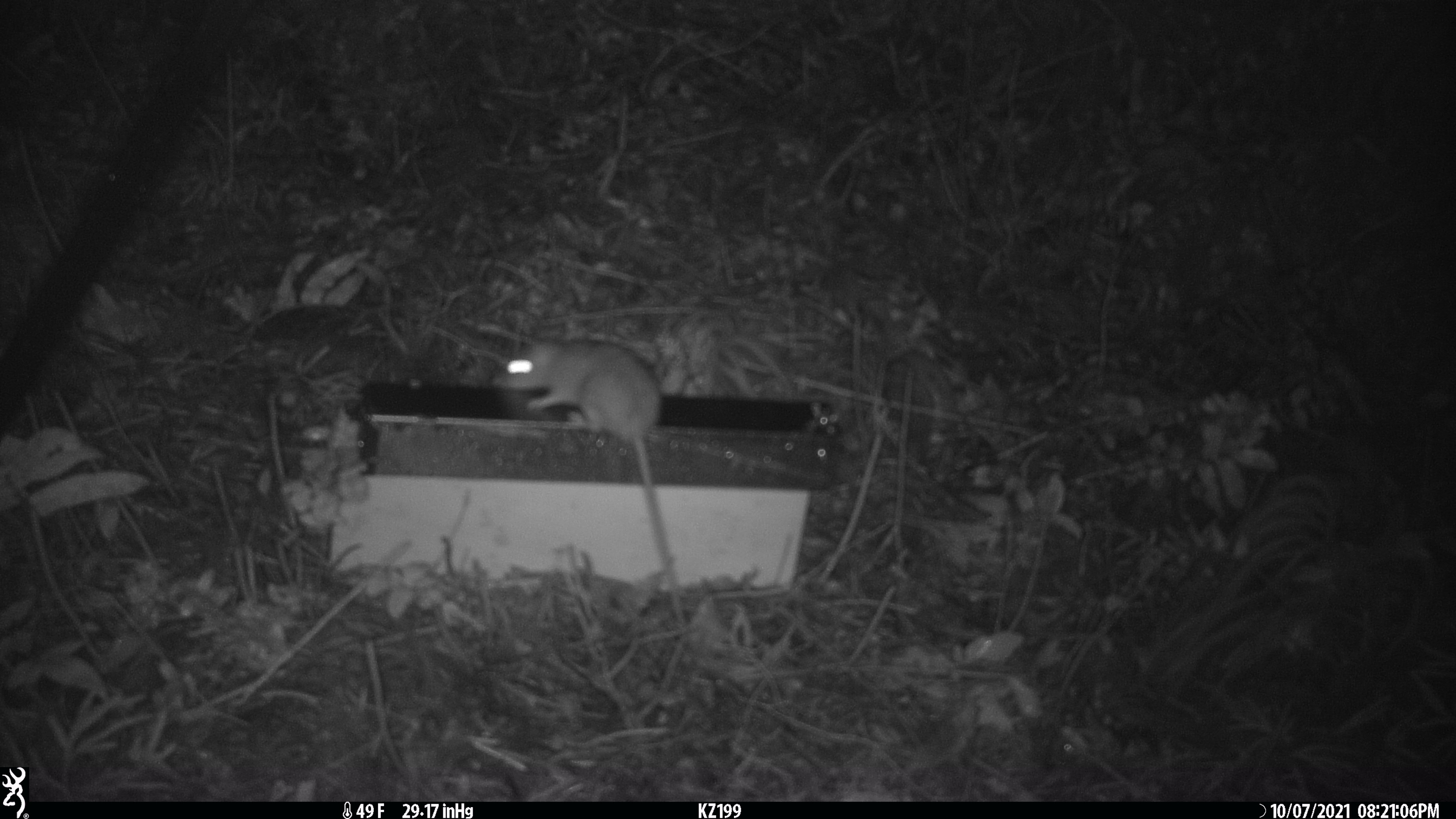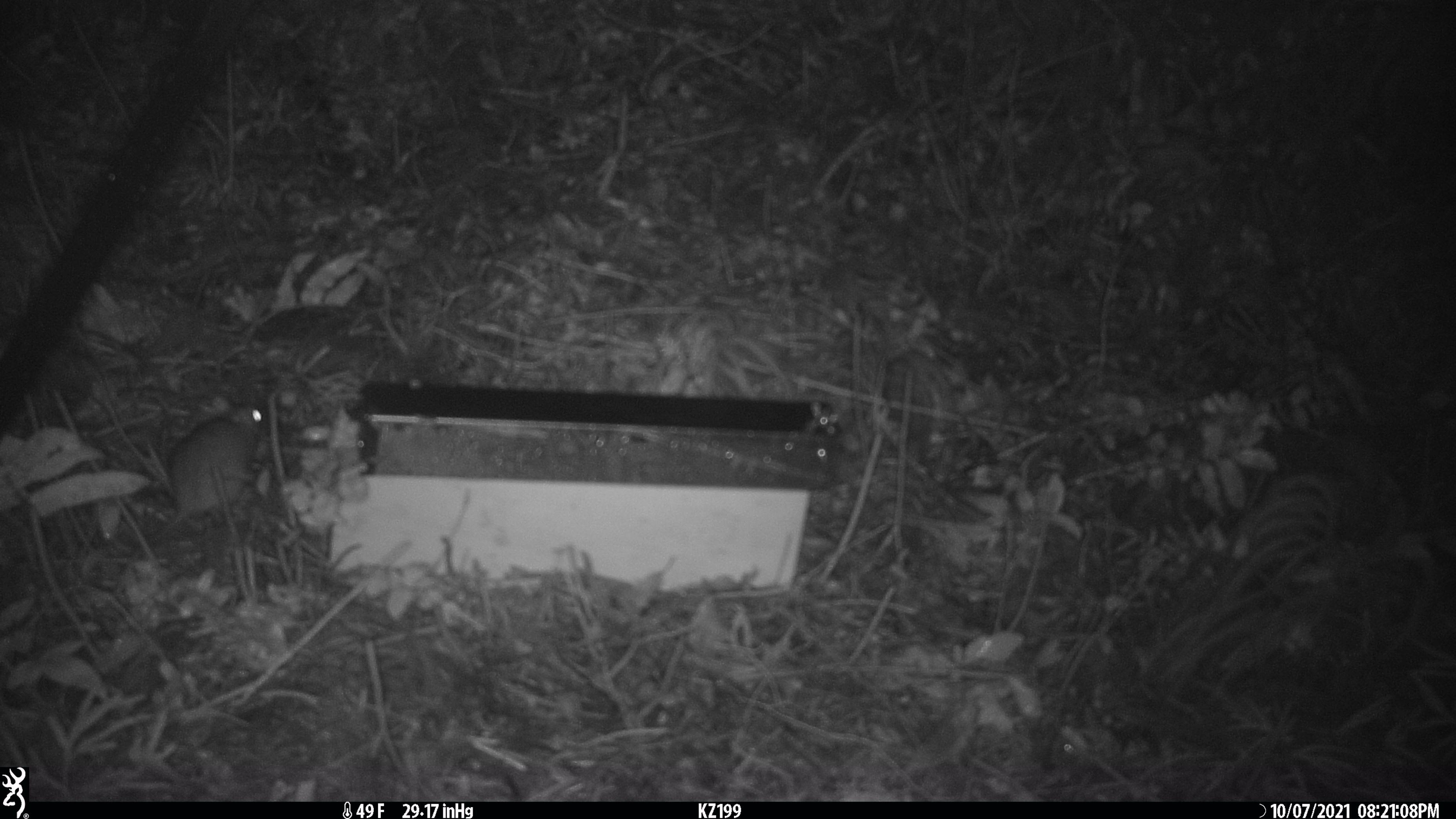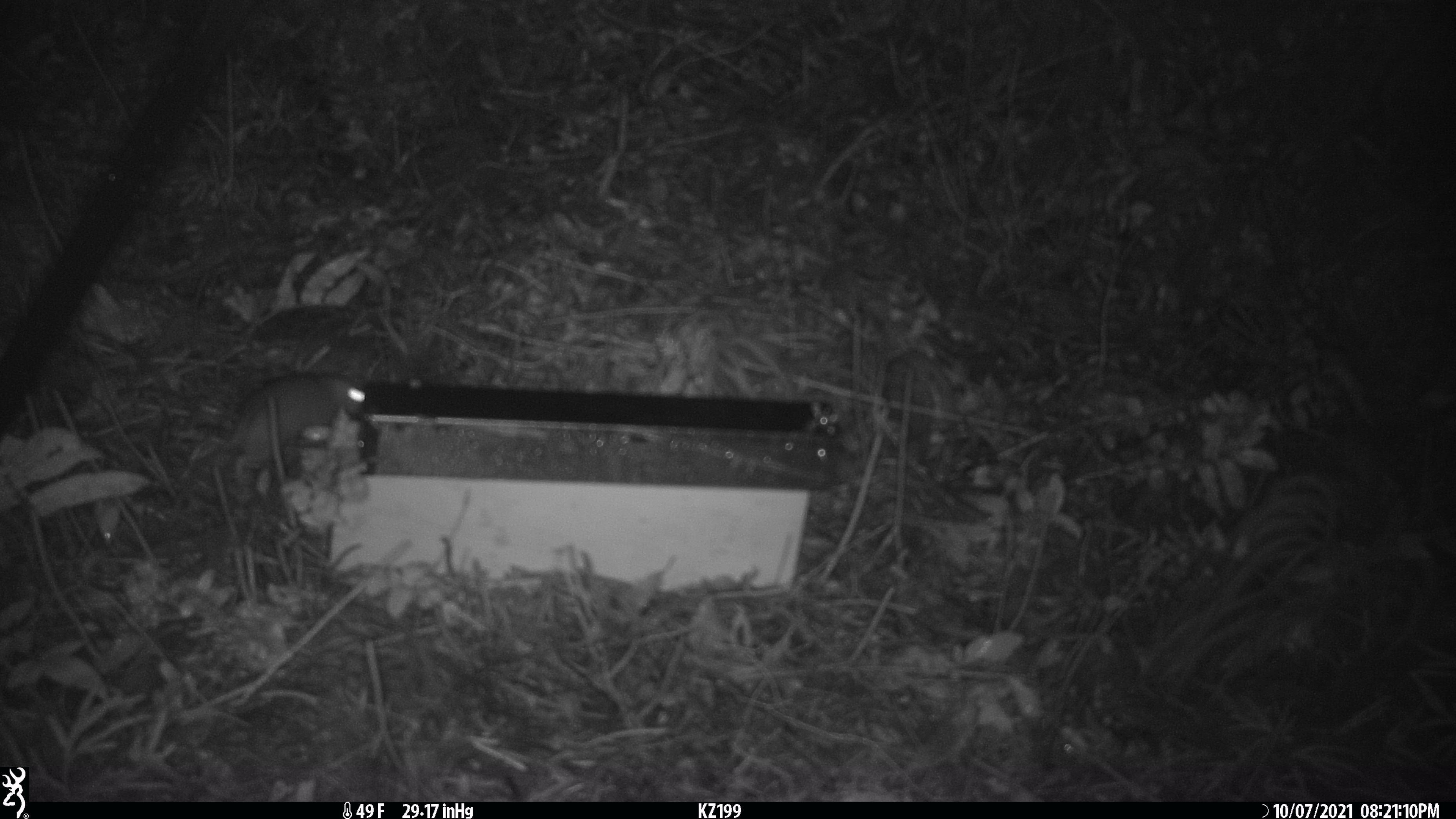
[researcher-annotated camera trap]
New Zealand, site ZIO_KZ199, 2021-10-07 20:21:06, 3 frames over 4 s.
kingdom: Animalia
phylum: Chordata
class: Mammalia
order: Rodentia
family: Muridae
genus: Rattus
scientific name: Rattus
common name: rat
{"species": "rat (Rattus)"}